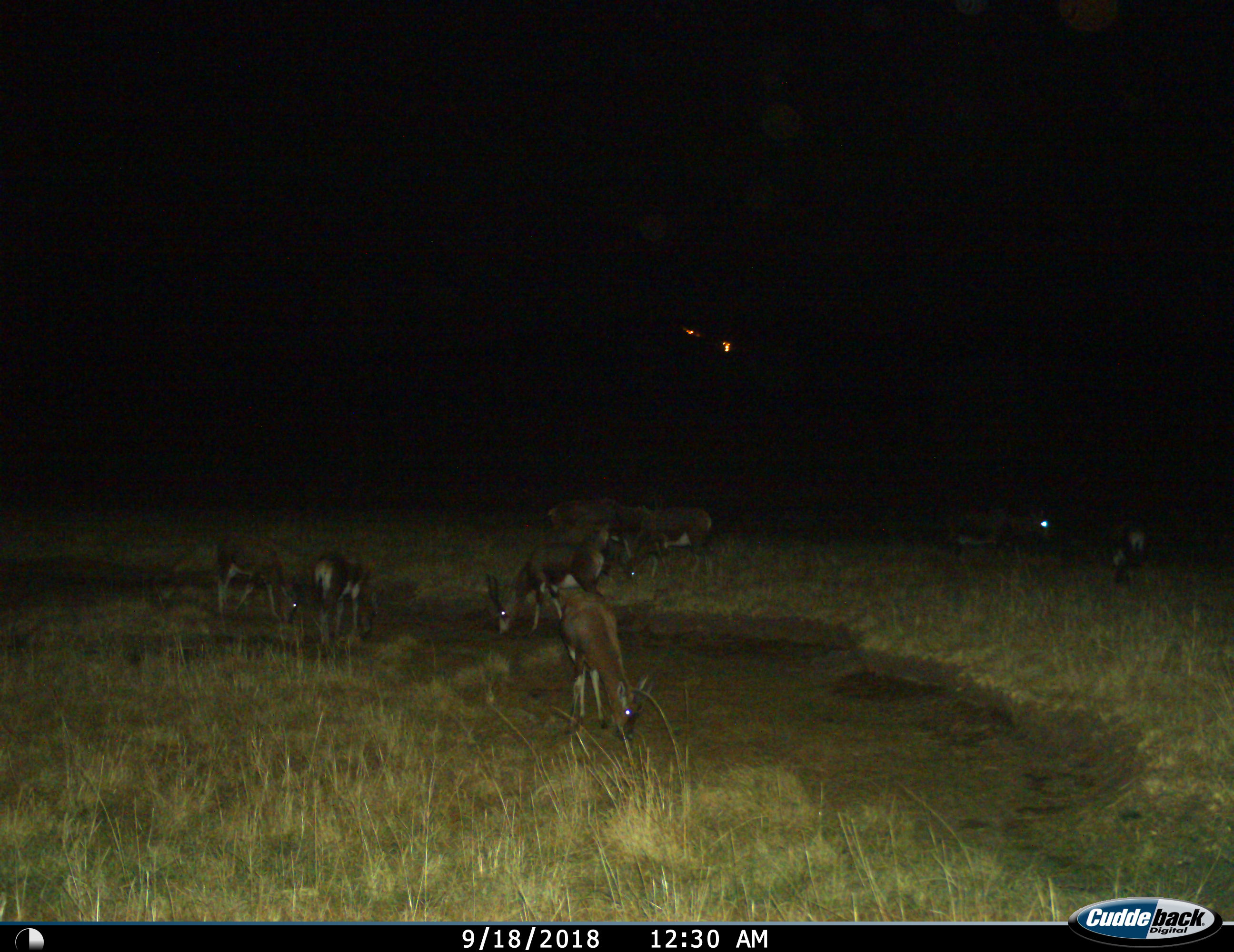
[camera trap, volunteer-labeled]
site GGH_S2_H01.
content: unidentified animal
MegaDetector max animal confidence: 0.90